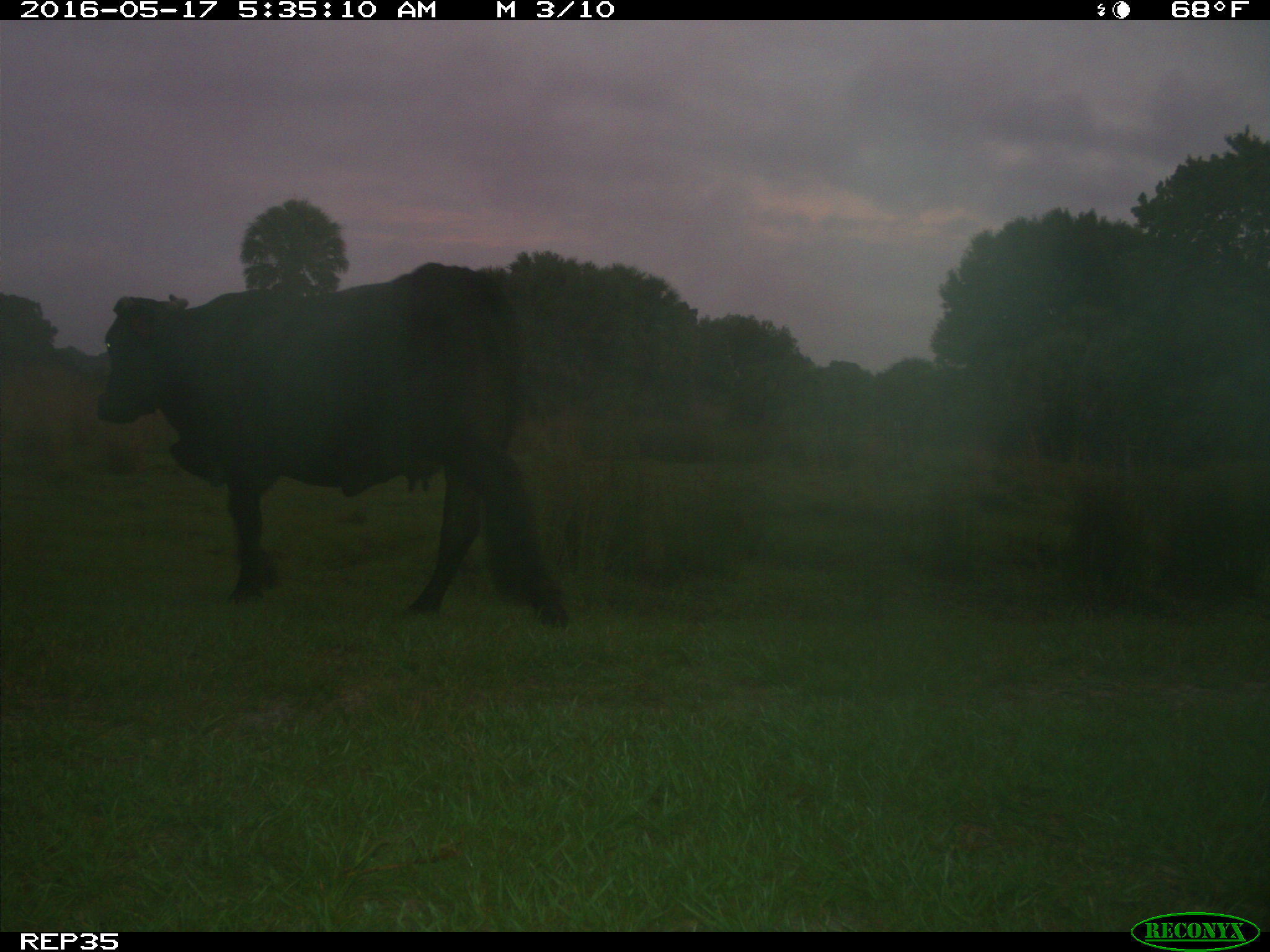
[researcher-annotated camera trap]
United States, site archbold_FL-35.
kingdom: Animalia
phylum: Chordata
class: Mammalia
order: Artiodactyla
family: Bovidae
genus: Bos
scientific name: Bos taurus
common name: domestic cow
Bos taurus (domestic cow).